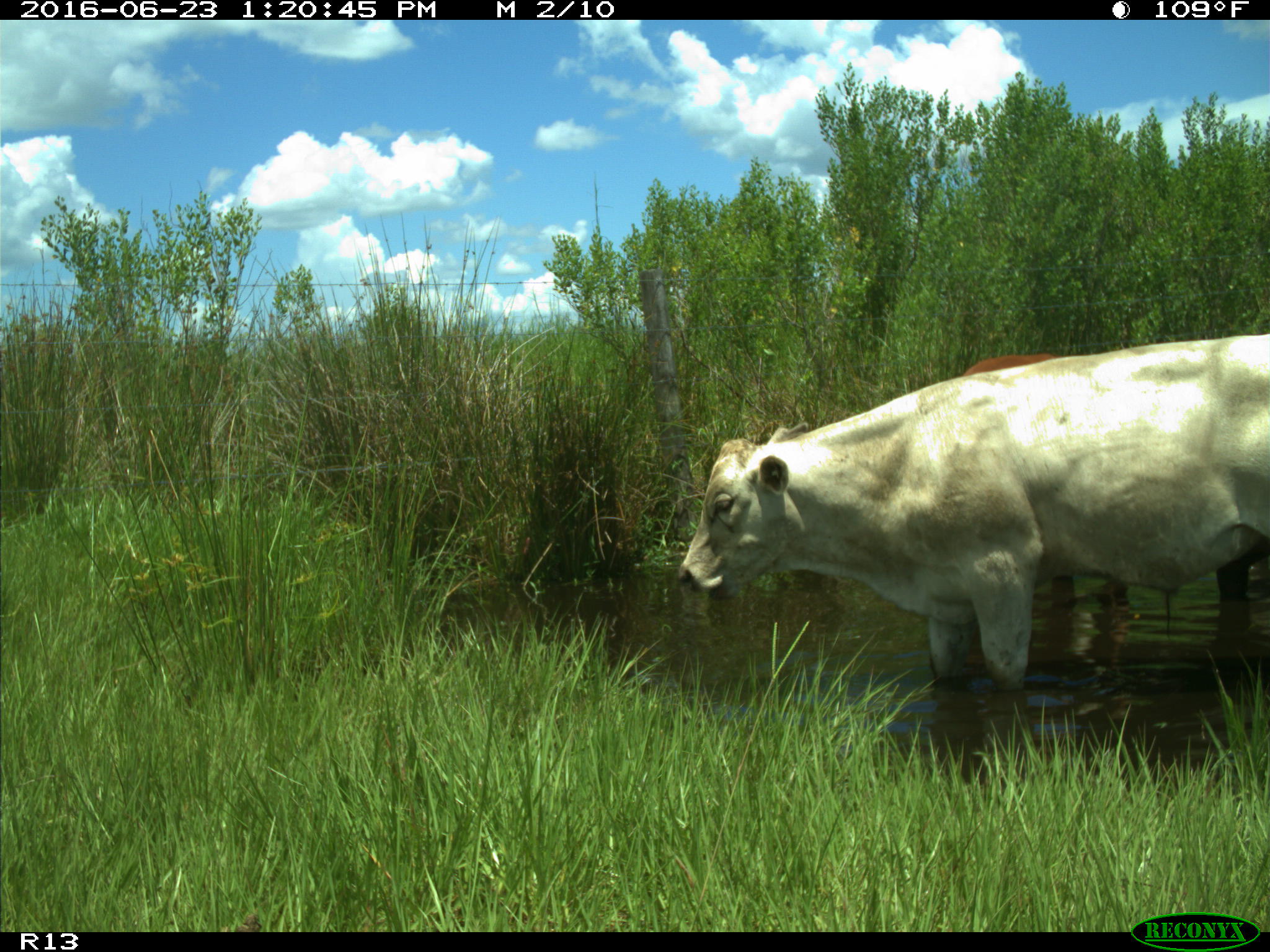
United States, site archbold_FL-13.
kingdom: Animalia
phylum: Chordata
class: Mammalia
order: Artiodactyla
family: Bovidae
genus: Bos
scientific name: Bos taurus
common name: domestic cow